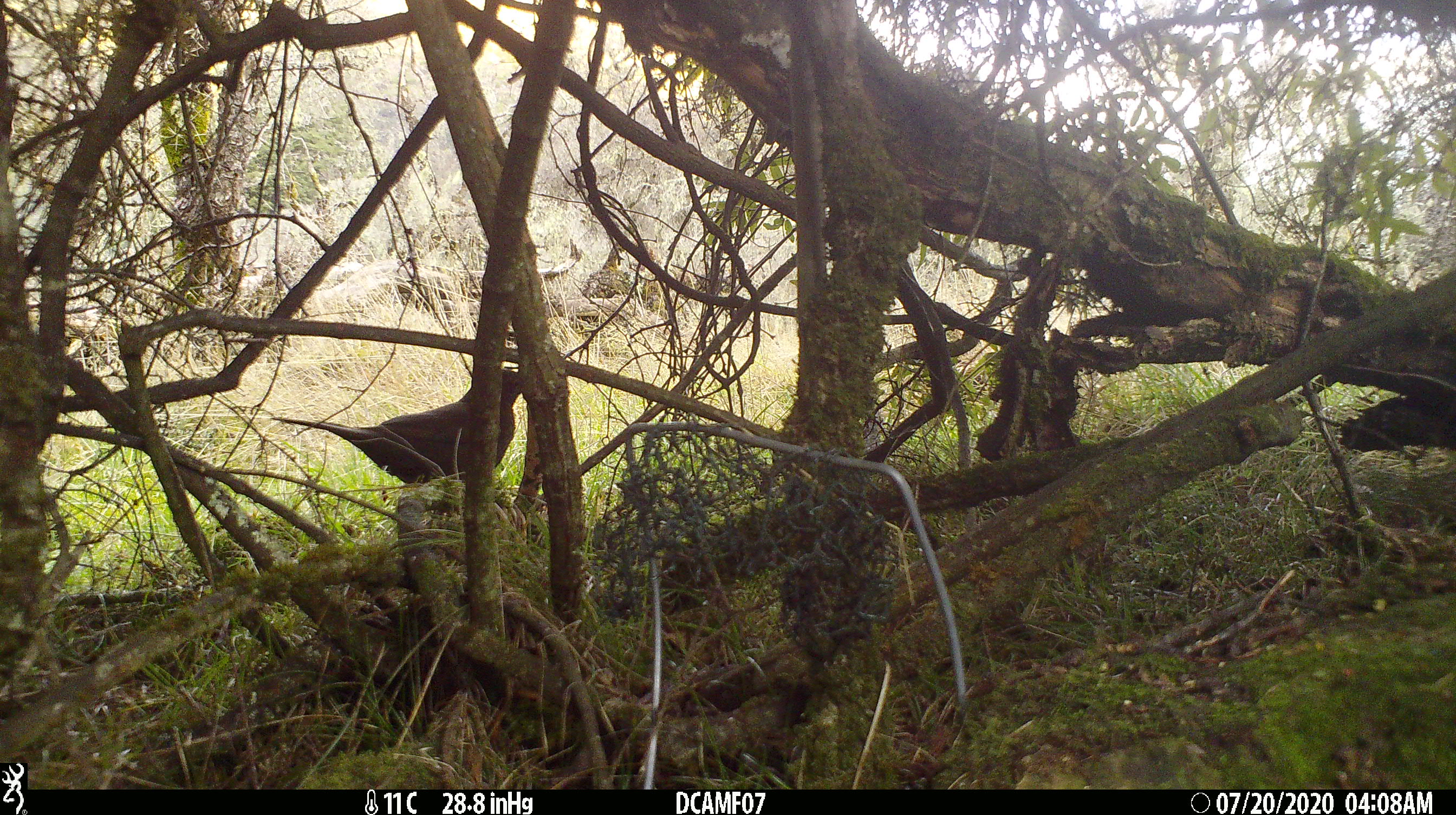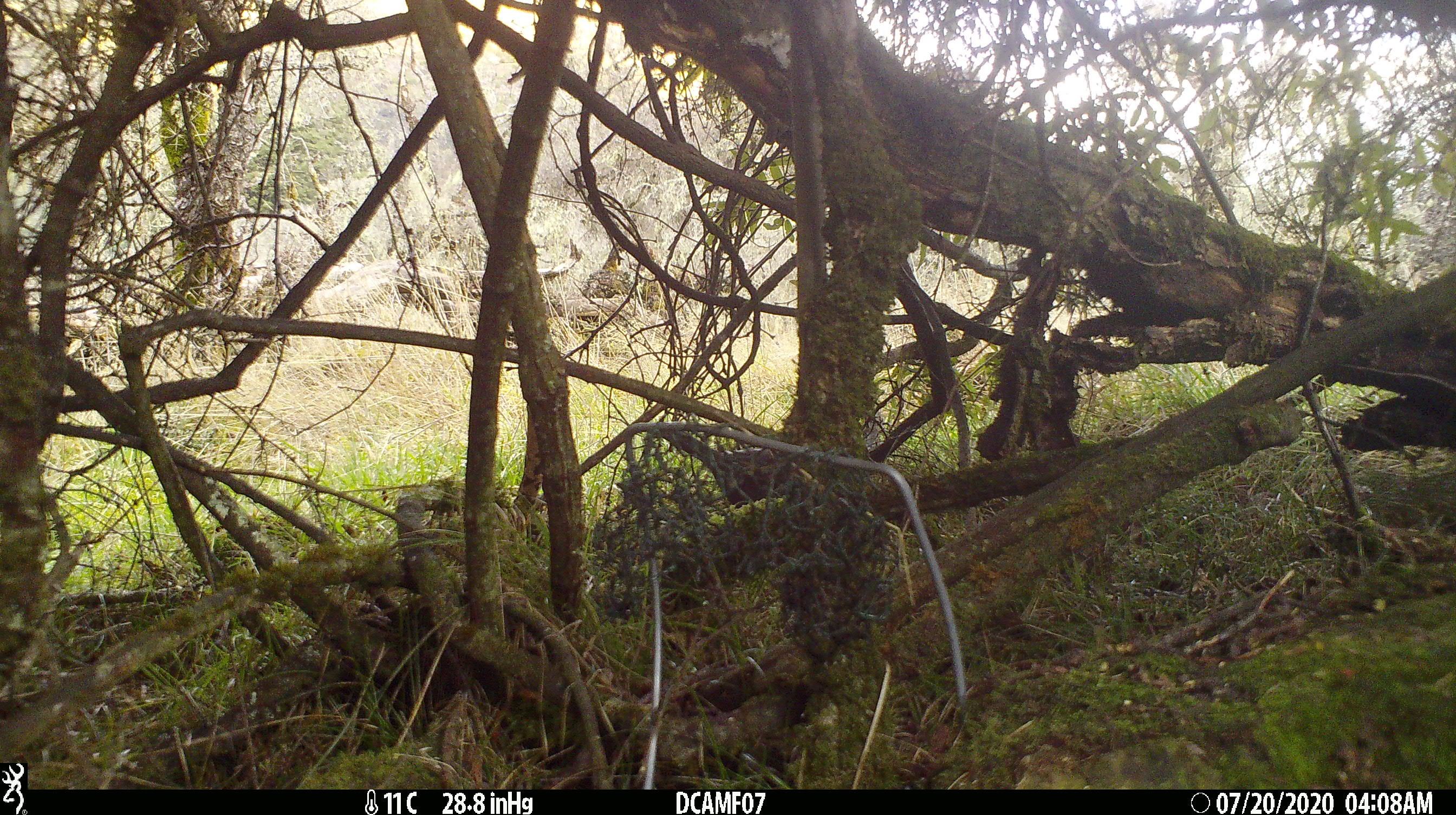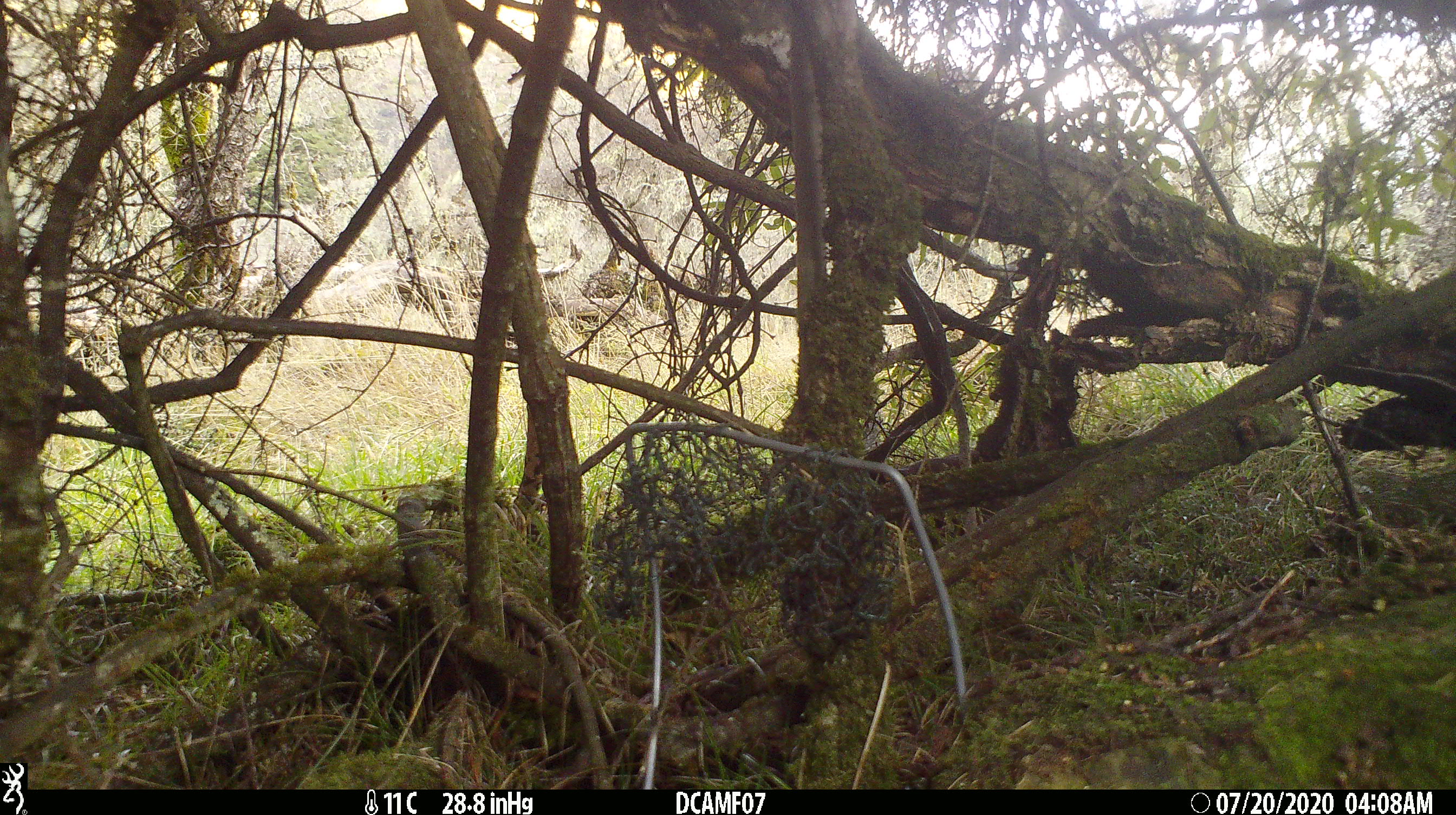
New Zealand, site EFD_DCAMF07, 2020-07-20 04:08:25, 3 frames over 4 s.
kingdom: Animalia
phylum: Chordata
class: Aves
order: Passeriformes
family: Turdidae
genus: Turdus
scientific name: Turdus merula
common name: eurasian blackbird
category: blackbird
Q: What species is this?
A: Blackbird (eurasian blackbird) (Turdus merula).